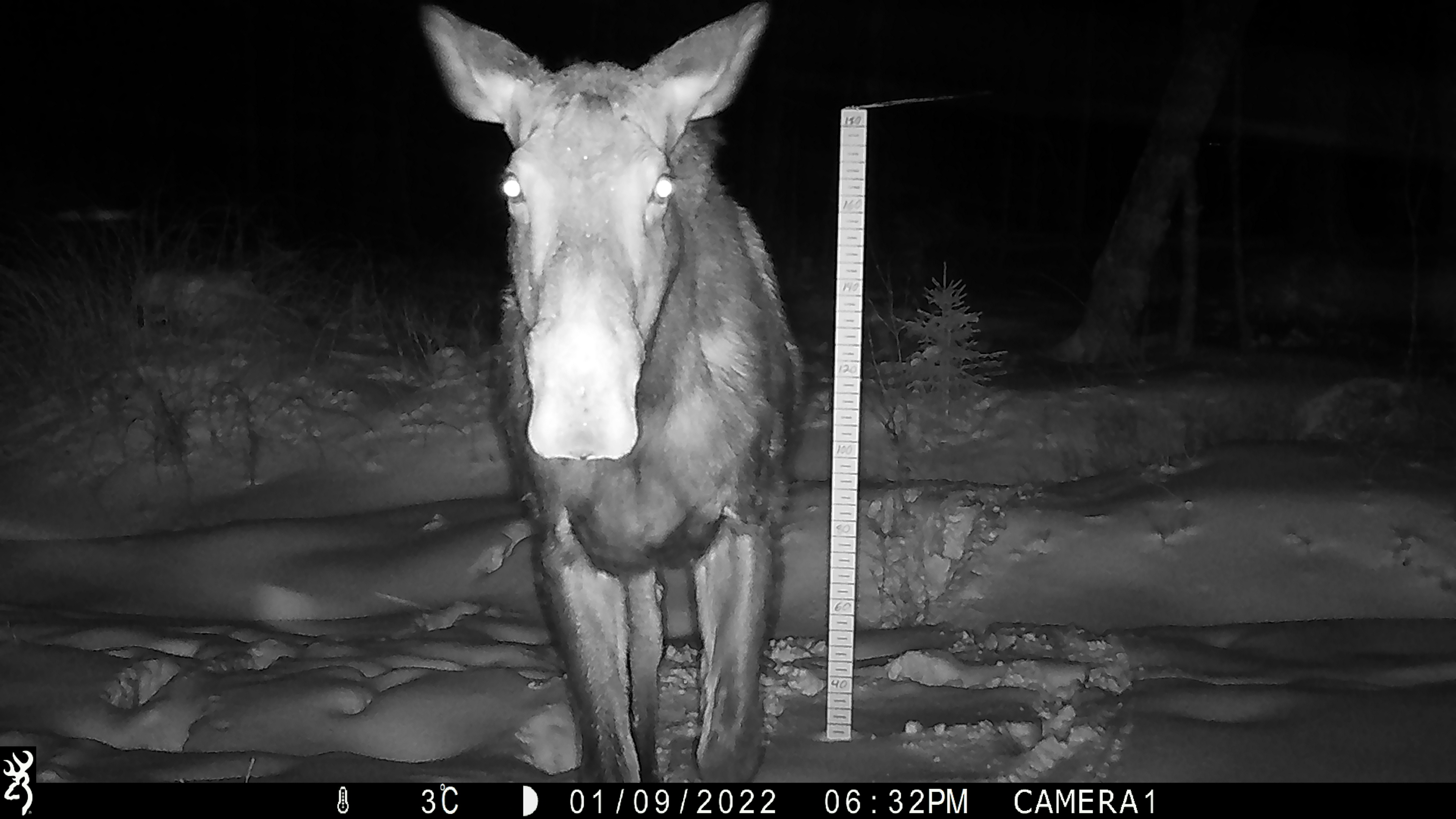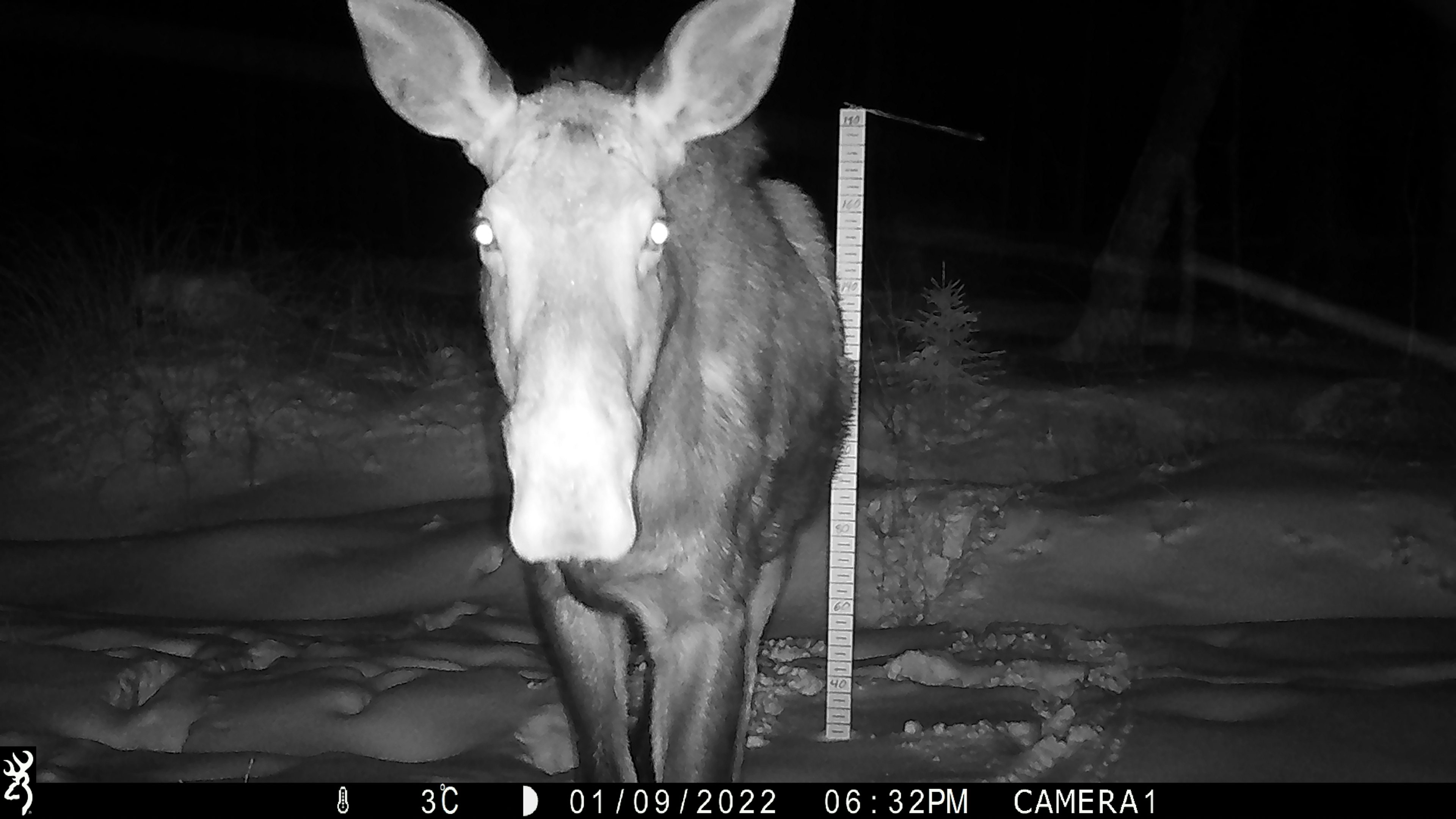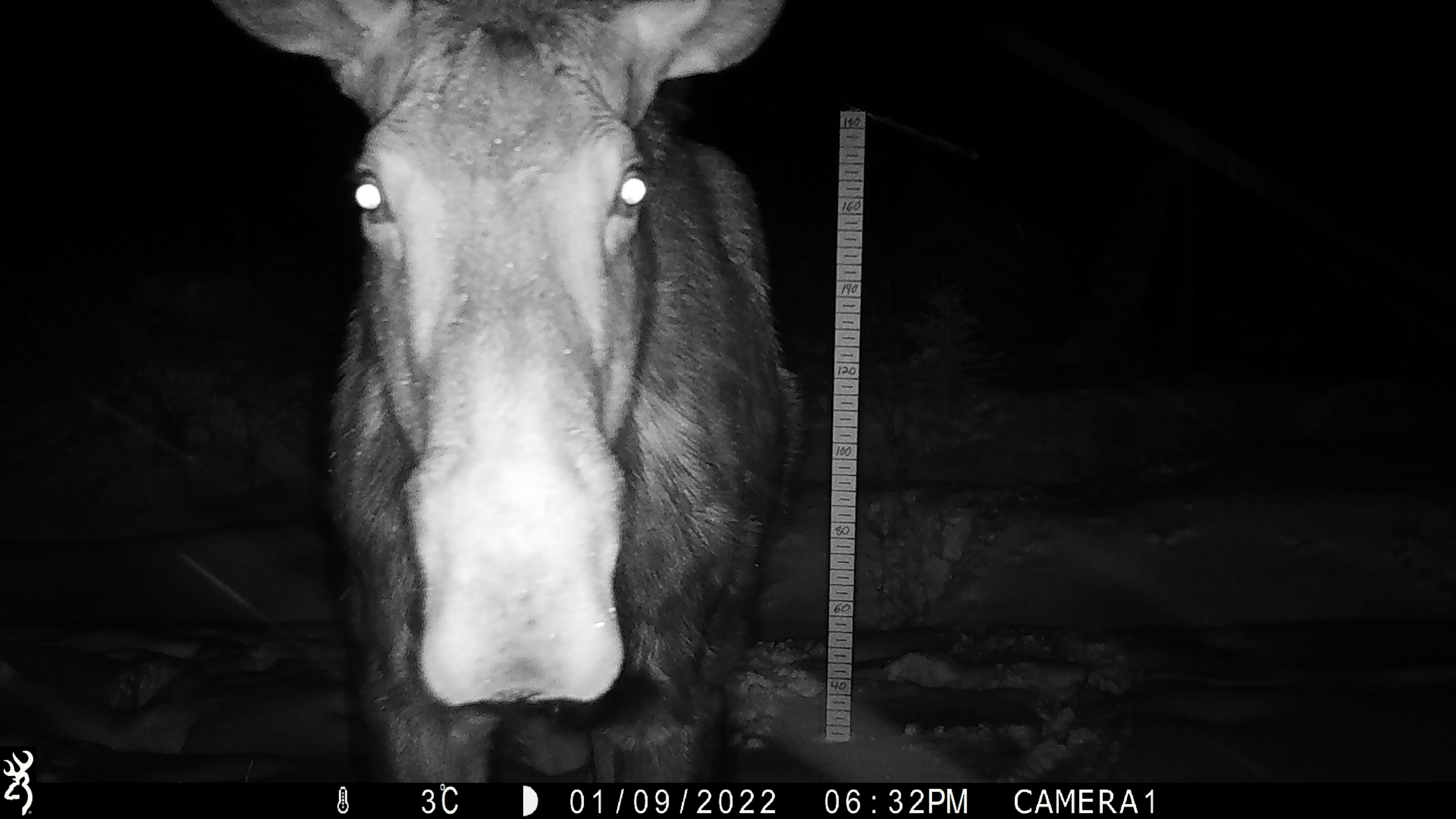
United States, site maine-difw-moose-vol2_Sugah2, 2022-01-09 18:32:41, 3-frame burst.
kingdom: Animalia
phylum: Chordata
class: Mammalia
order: Artiodactyla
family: Cervidae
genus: Alces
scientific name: Alces alces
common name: moose